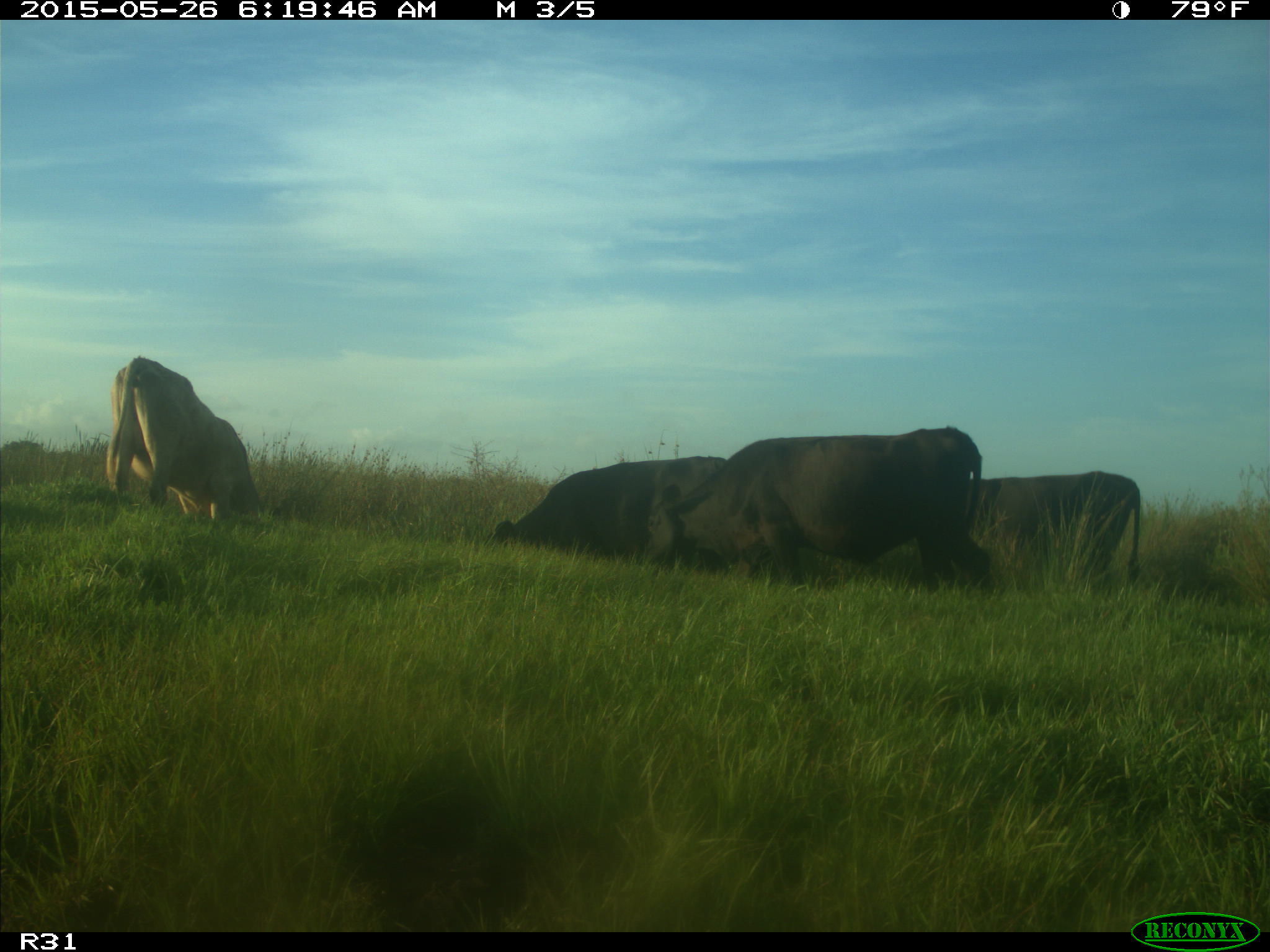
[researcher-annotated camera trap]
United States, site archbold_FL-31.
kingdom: Animalia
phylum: Chordata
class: Mammalia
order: Artiodactyla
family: Bovidae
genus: Bos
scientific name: Bos taurus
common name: domestic cow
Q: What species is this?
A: Bos taurus (domestic cow).